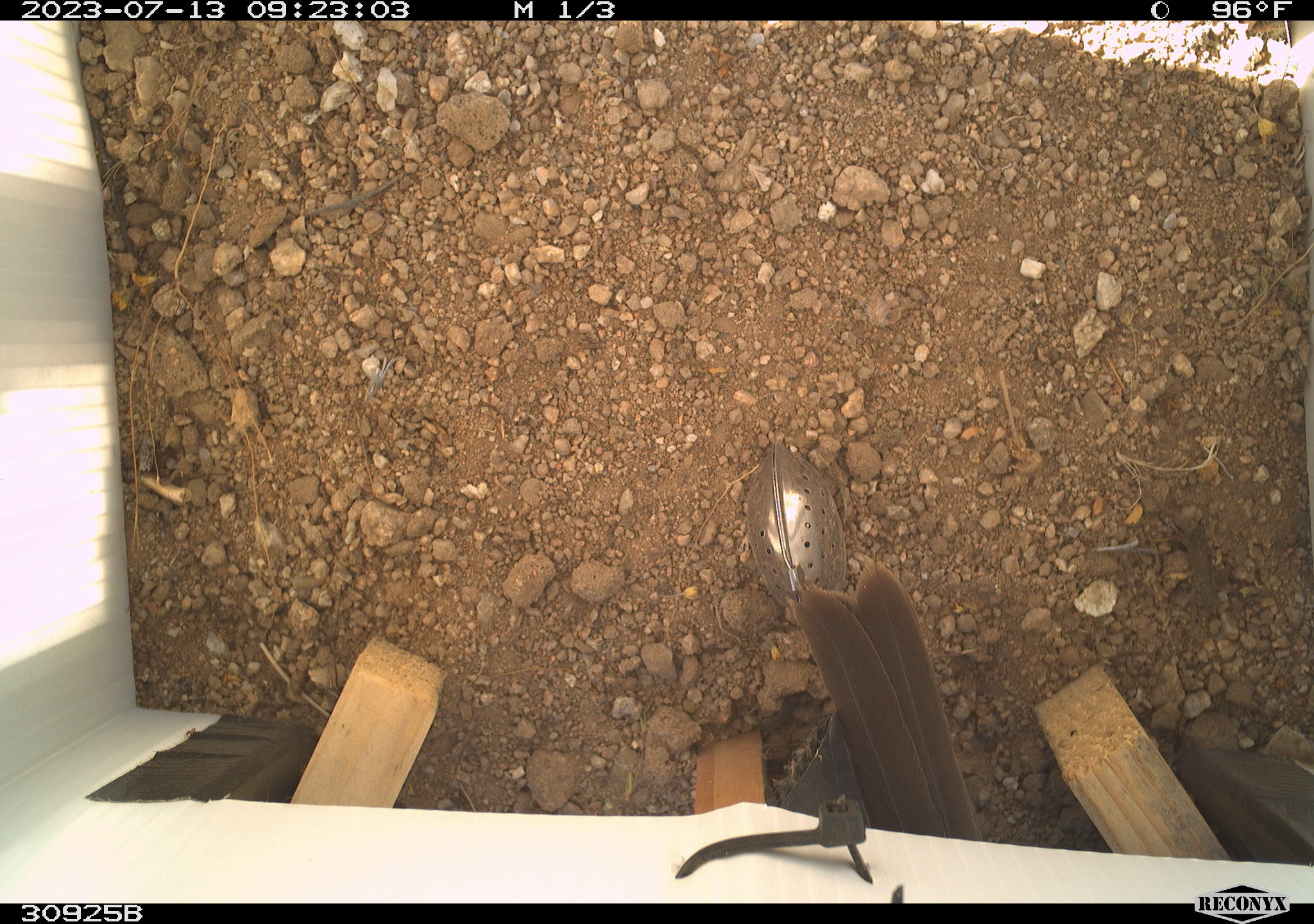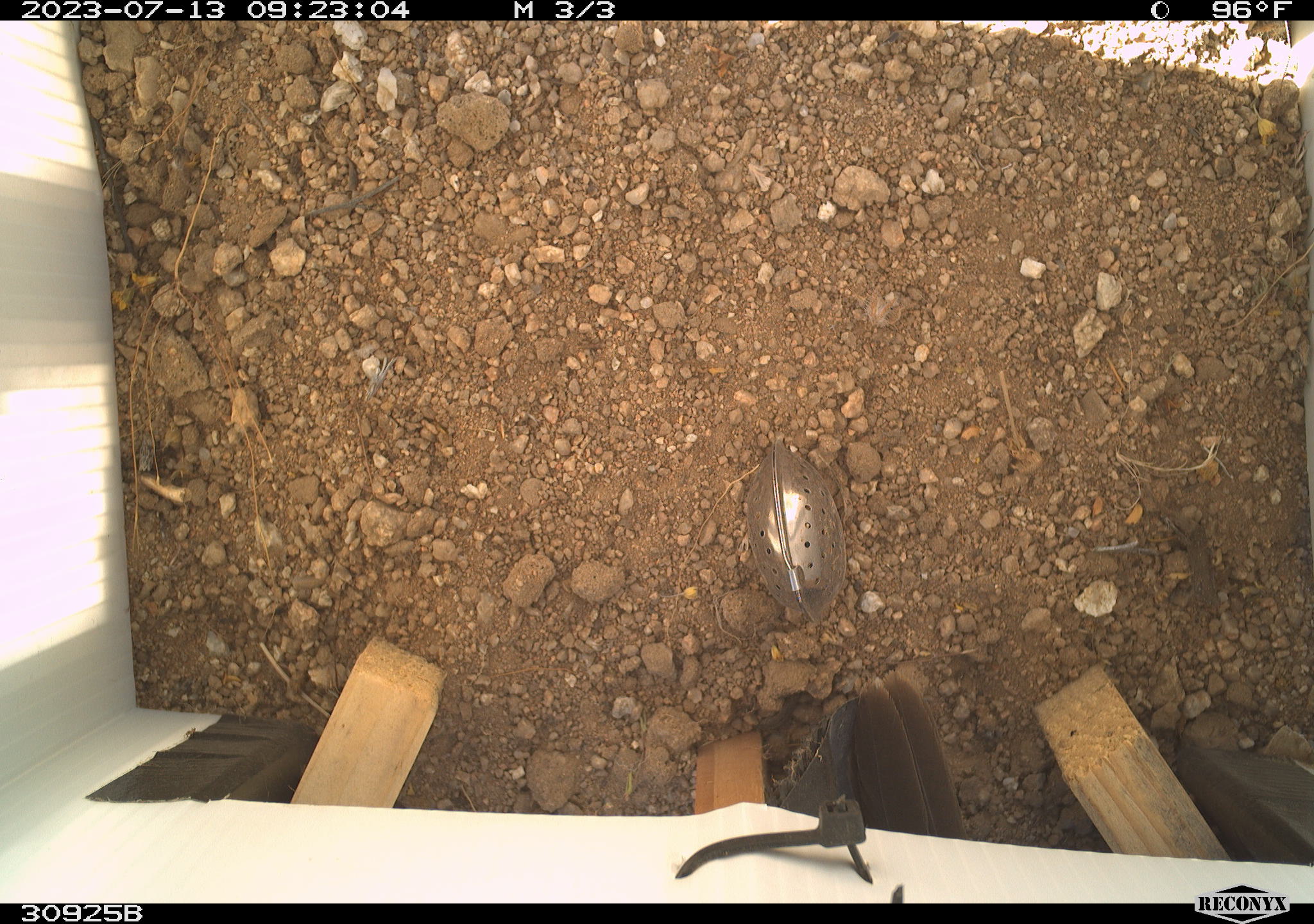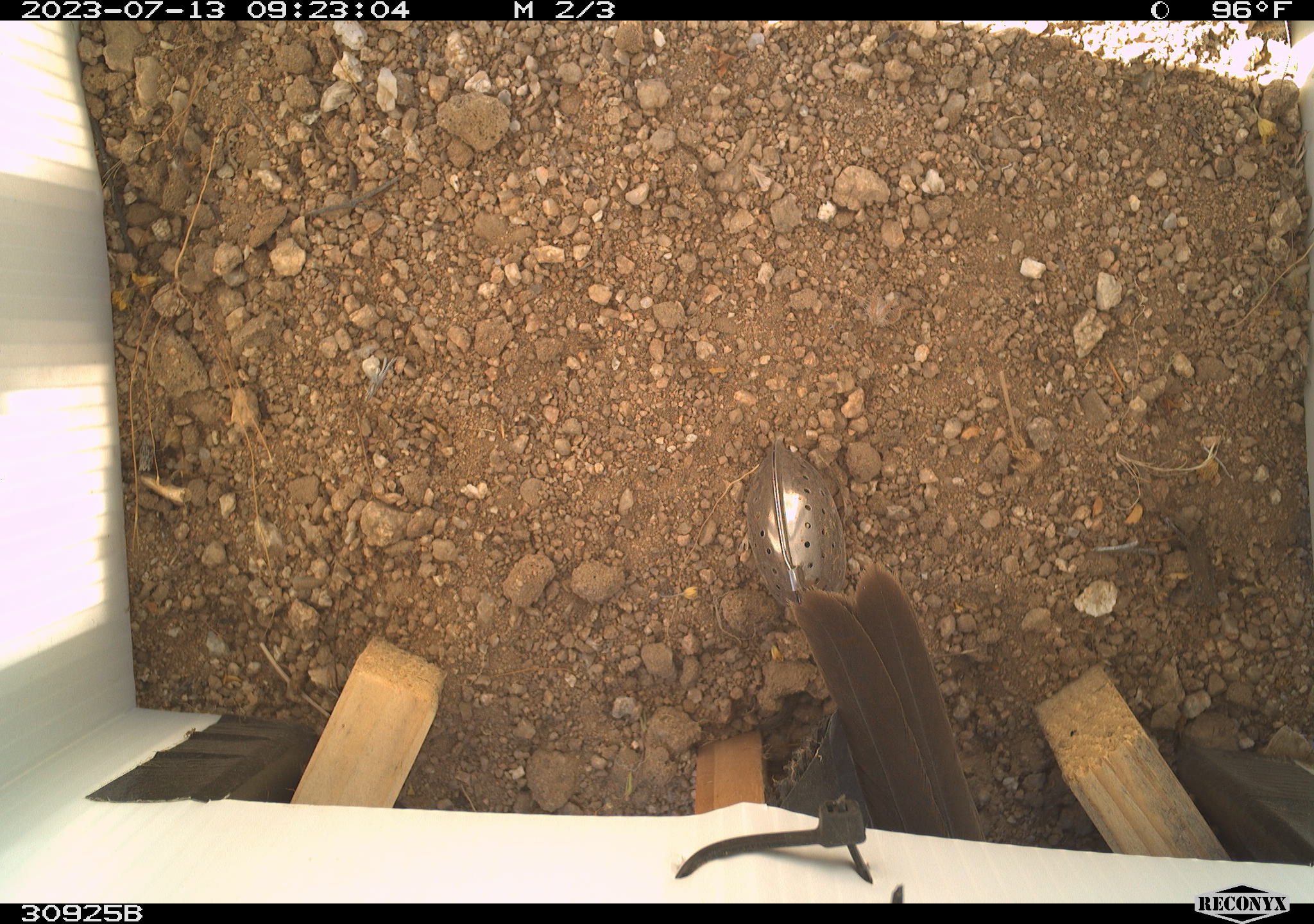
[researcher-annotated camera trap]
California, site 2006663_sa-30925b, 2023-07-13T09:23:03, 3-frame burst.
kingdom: Animalia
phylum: Chordata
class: Aves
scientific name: Aves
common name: bird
Bird (Aves).